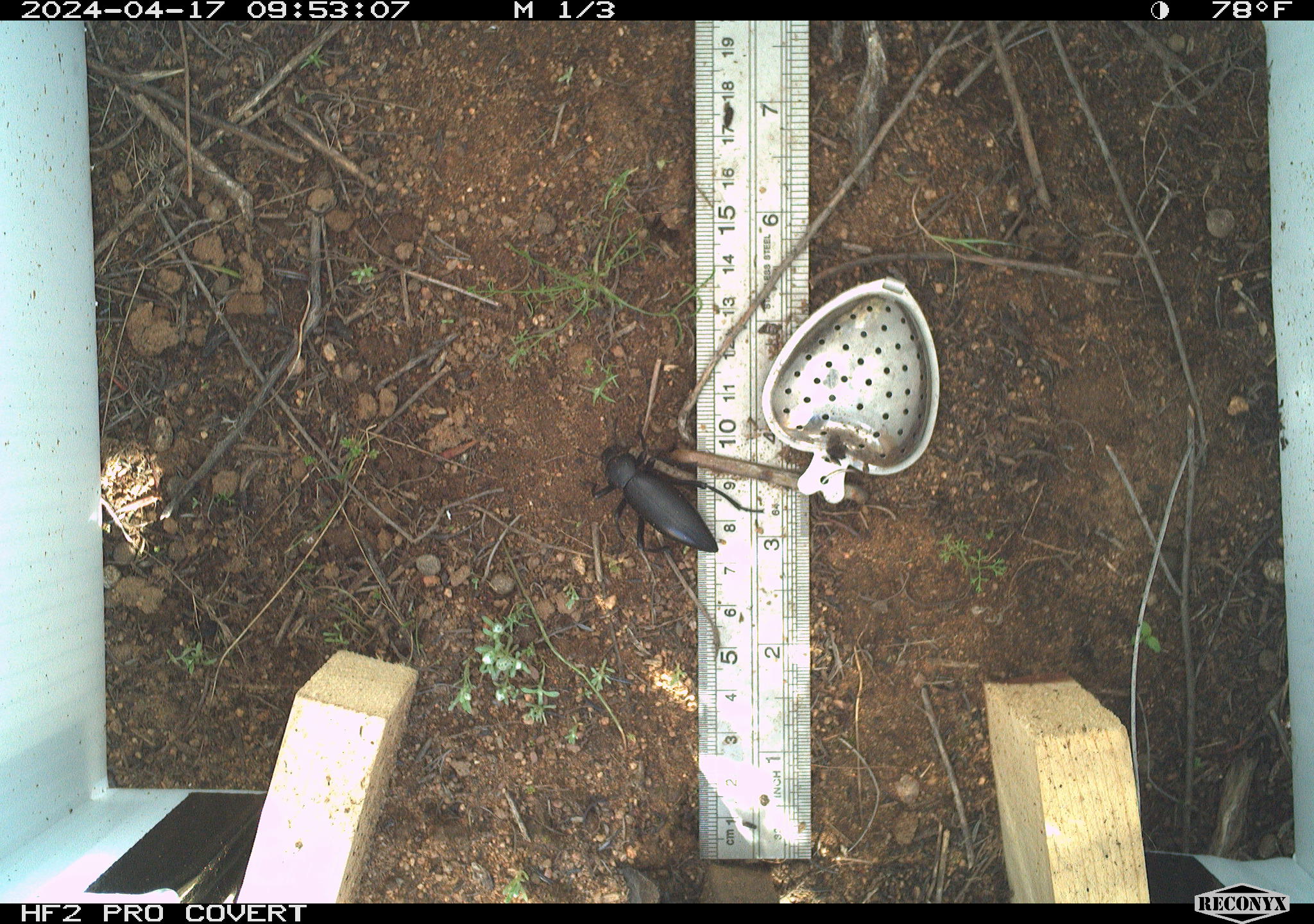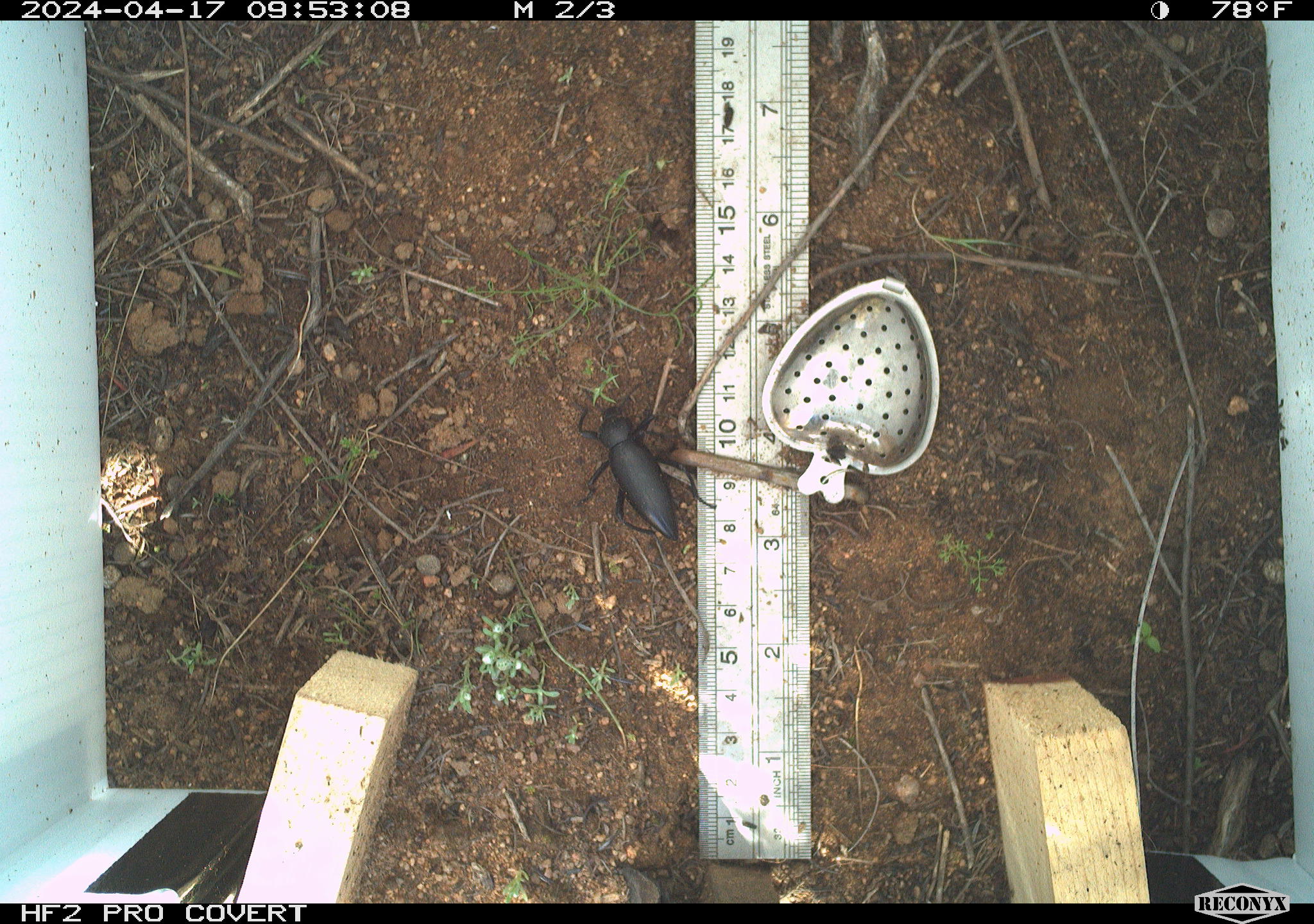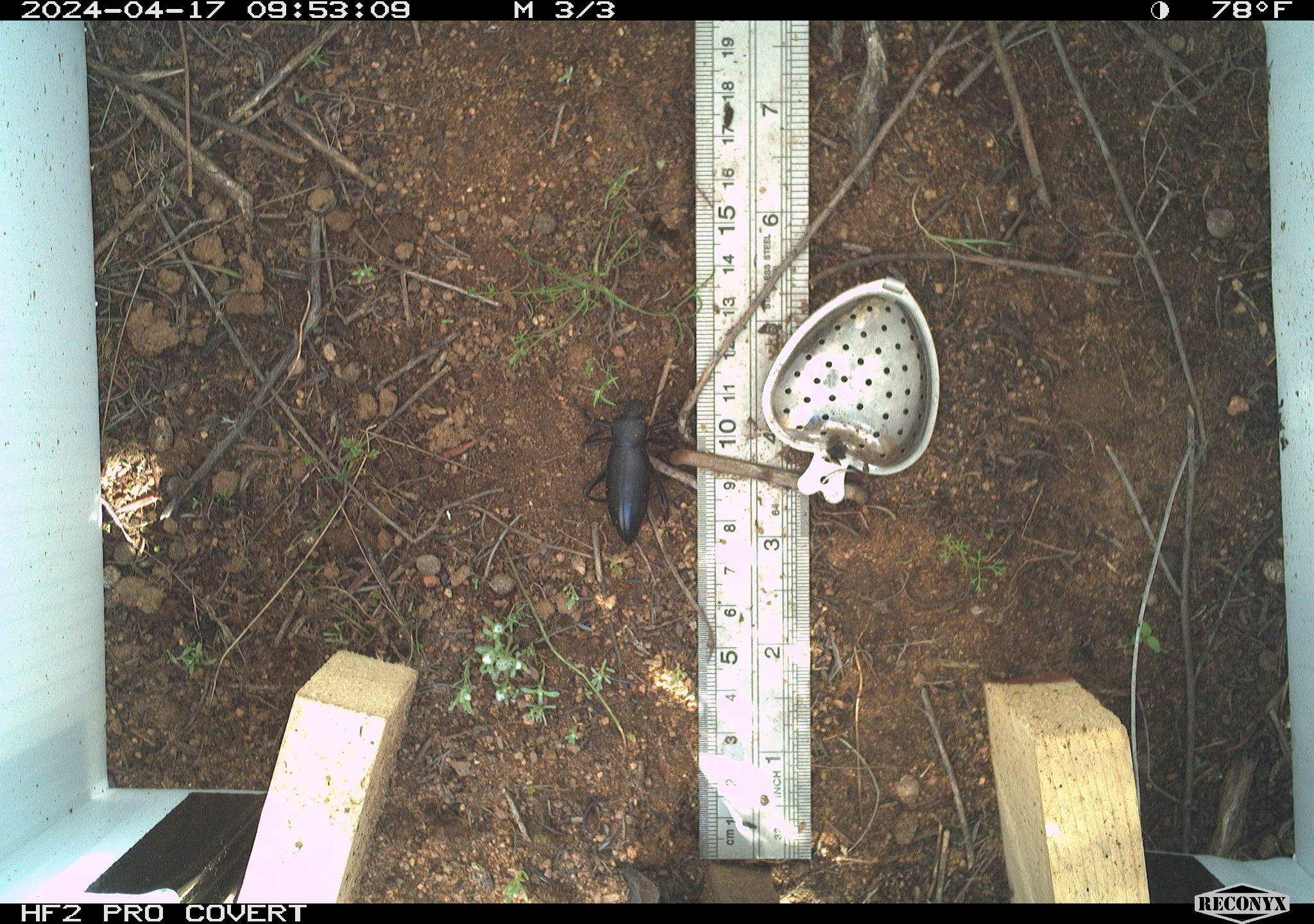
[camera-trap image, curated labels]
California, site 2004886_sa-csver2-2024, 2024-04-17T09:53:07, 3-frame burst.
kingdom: Animalia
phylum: Arthropoda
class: Insecta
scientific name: Insecta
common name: insect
Insect (Insecta).